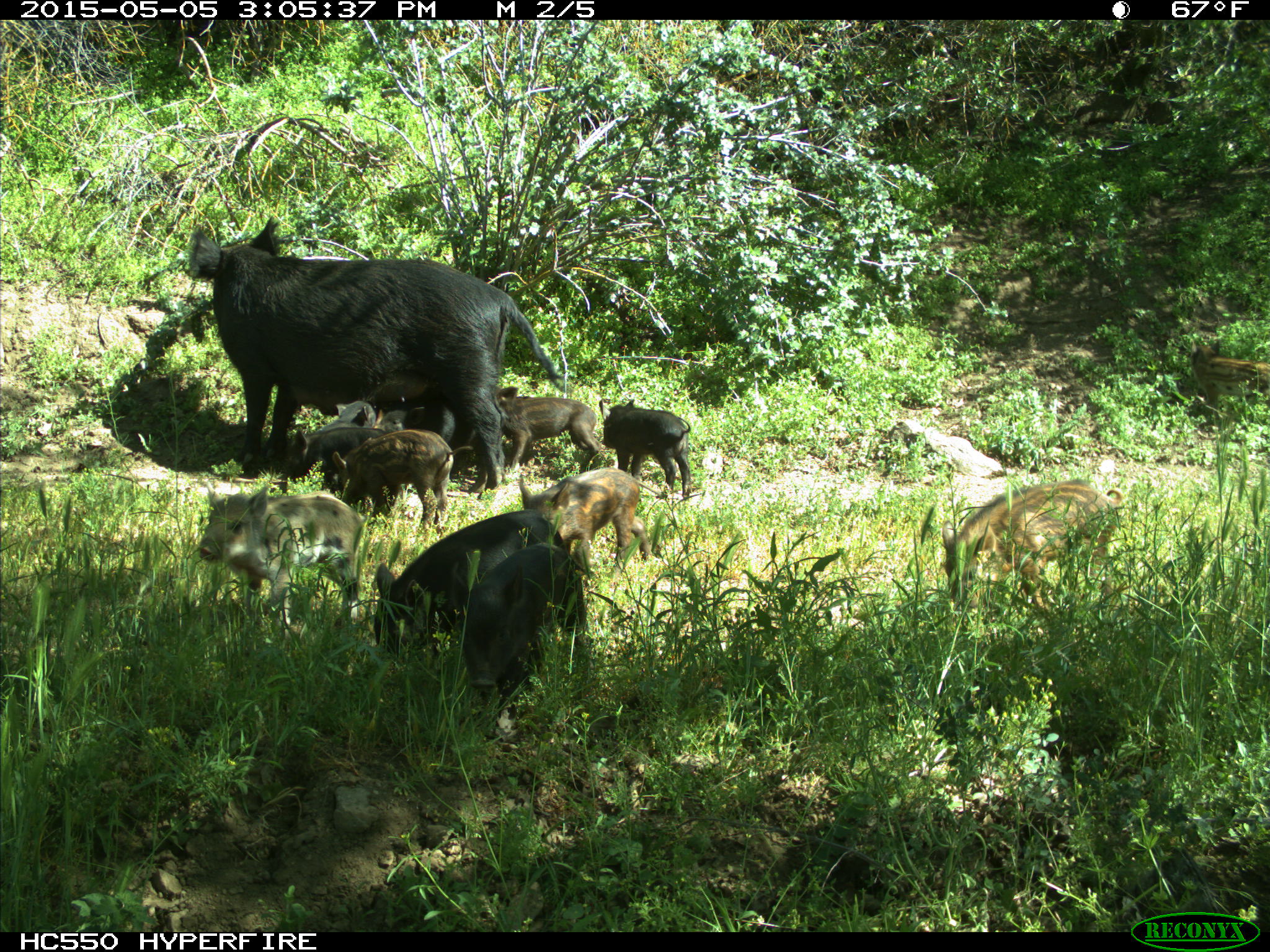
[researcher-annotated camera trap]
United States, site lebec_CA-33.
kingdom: Animalia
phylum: Chordata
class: Mammalia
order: Artiodactyla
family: Suidae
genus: Sus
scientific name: Sus scrofa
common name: wild boar